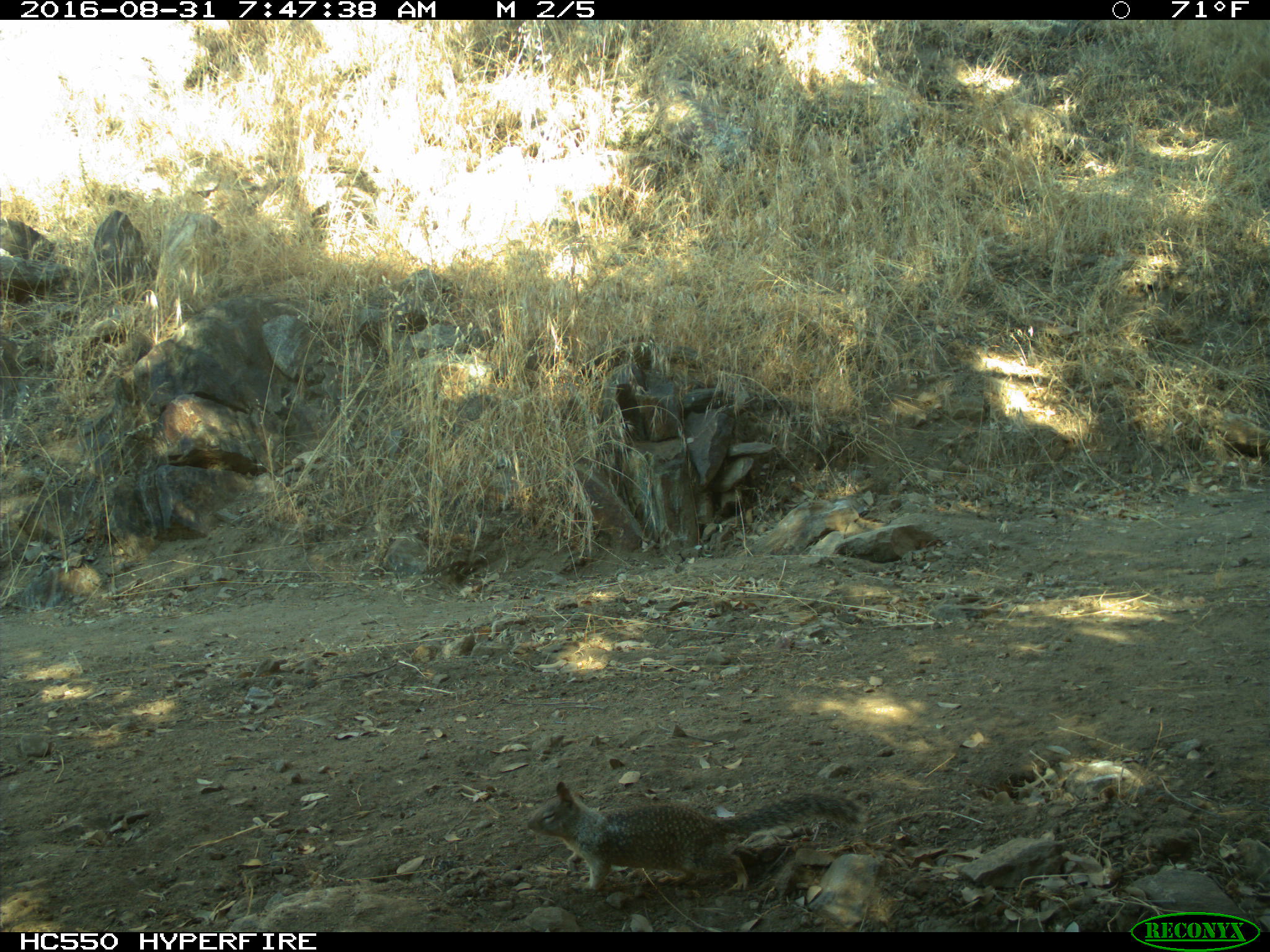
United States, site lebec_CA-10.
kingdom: Animalia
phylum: Chordata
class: Mammalia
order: Rodentia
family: Sciuridae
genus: Otospermophilus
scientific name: Otospermophilus beecheyi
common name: california ground squirrel